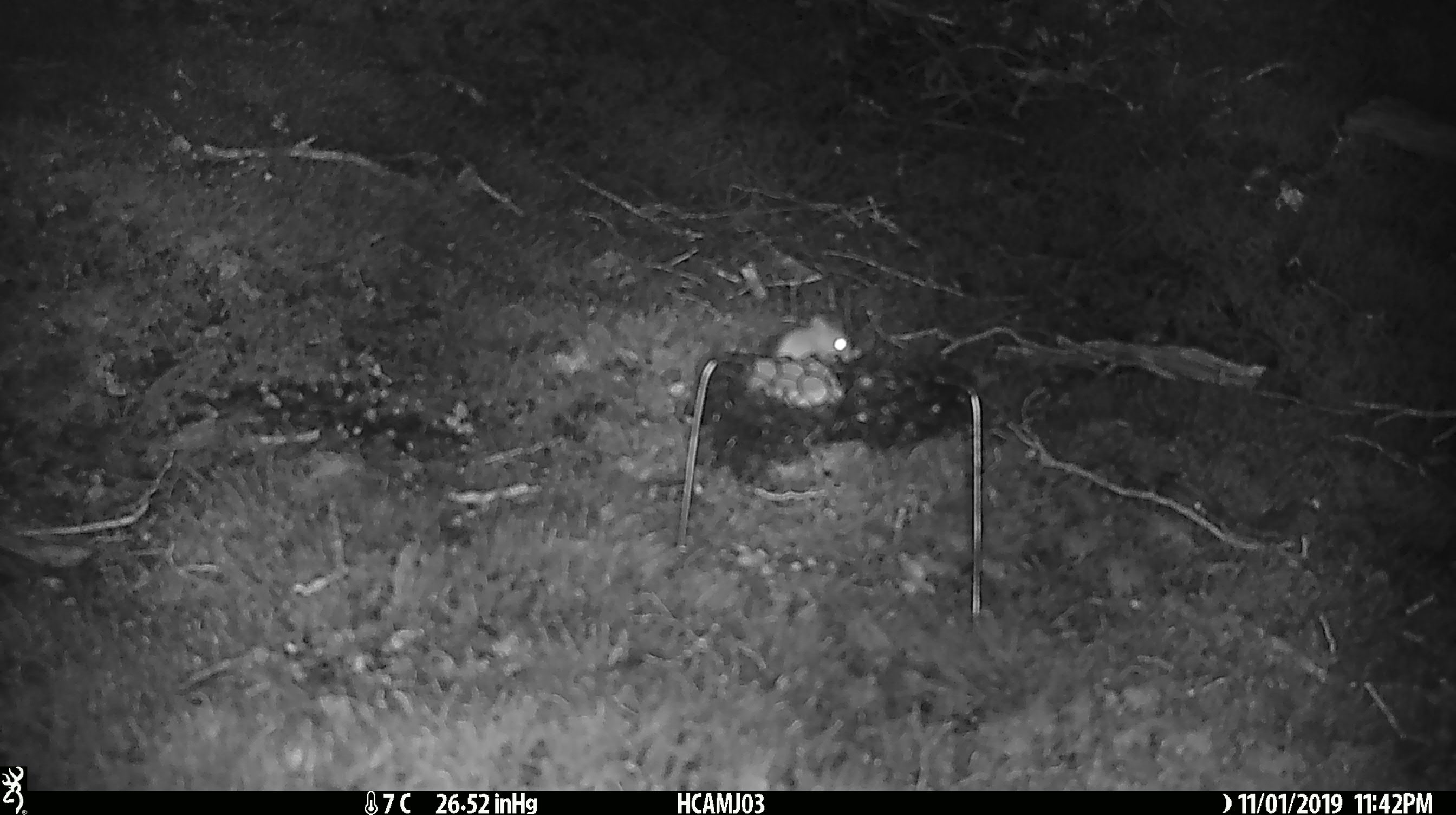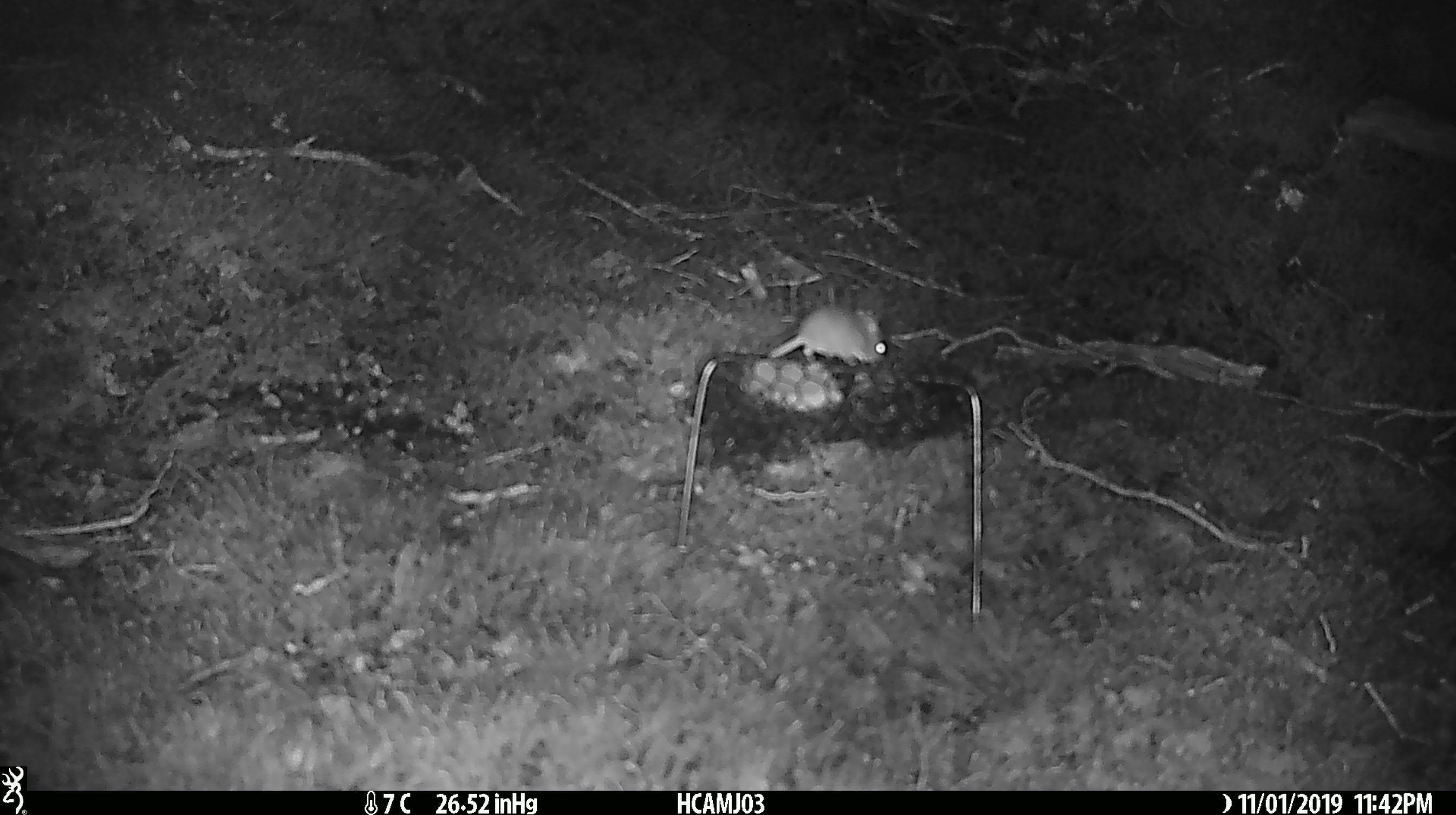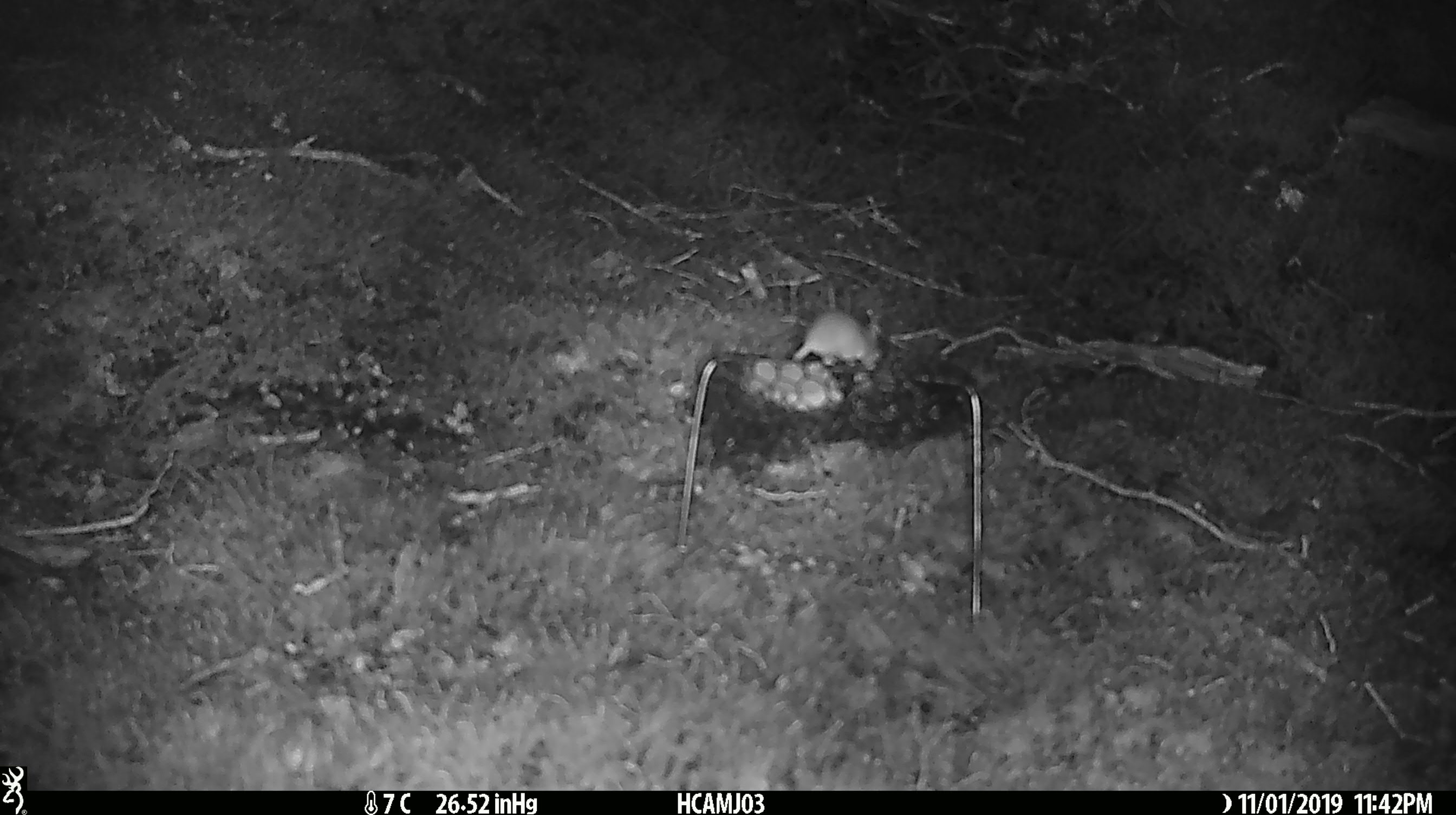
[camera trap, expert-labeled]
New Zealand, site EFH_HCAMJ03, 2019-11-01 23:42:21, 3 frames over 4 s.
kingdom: Animalia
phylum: Chordata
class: Mammalia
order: Rodentia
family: Muridae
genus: Mus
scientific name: Mus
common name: mouse